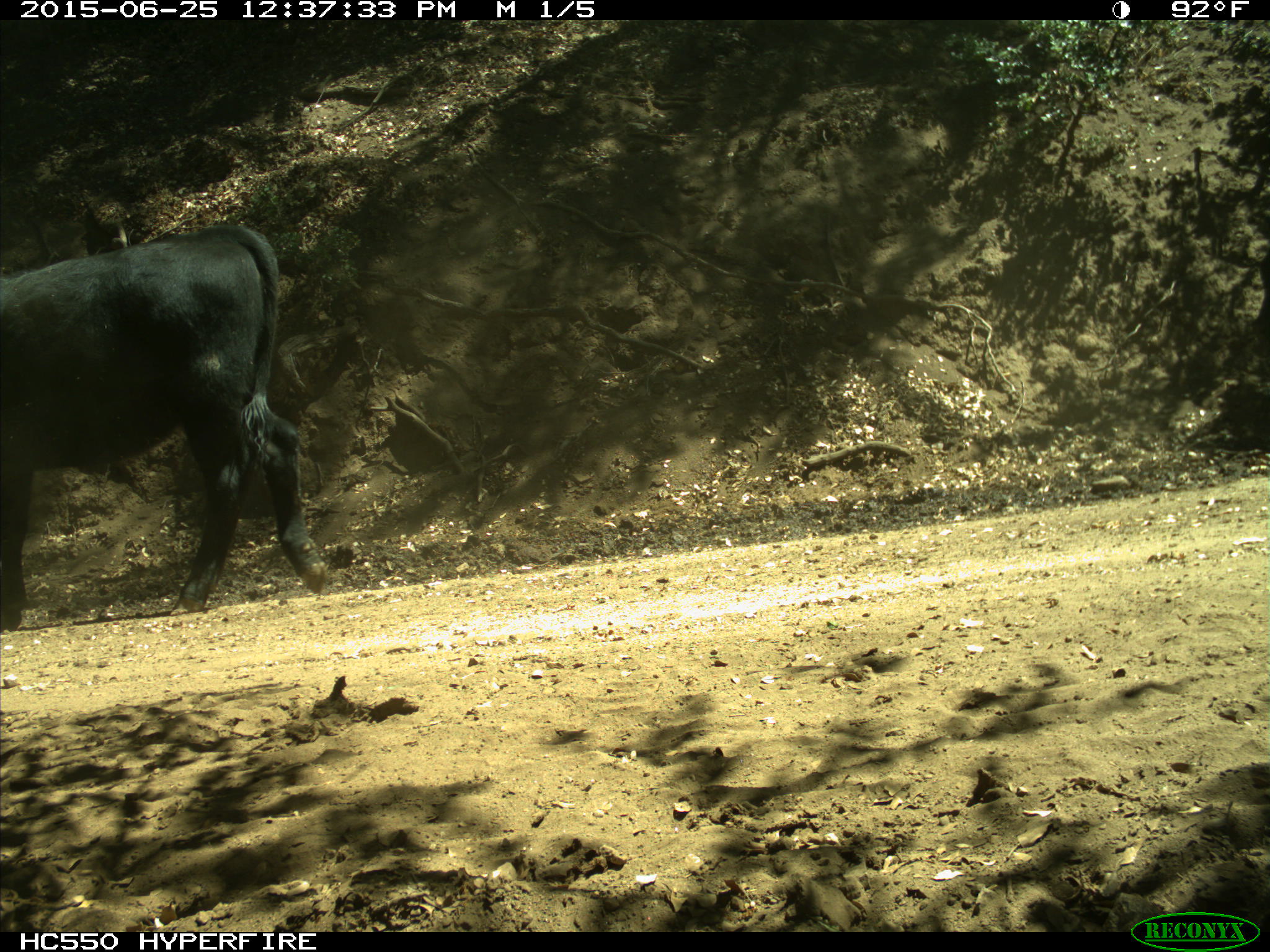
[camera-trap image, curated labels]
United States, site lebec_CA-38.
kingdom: Animalia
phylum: Chordata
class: Mammalia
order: Artiodactyla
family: Bovidae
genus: Bos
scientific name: Bos taurus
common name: domestic cow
Bos taurus (domestic cow).